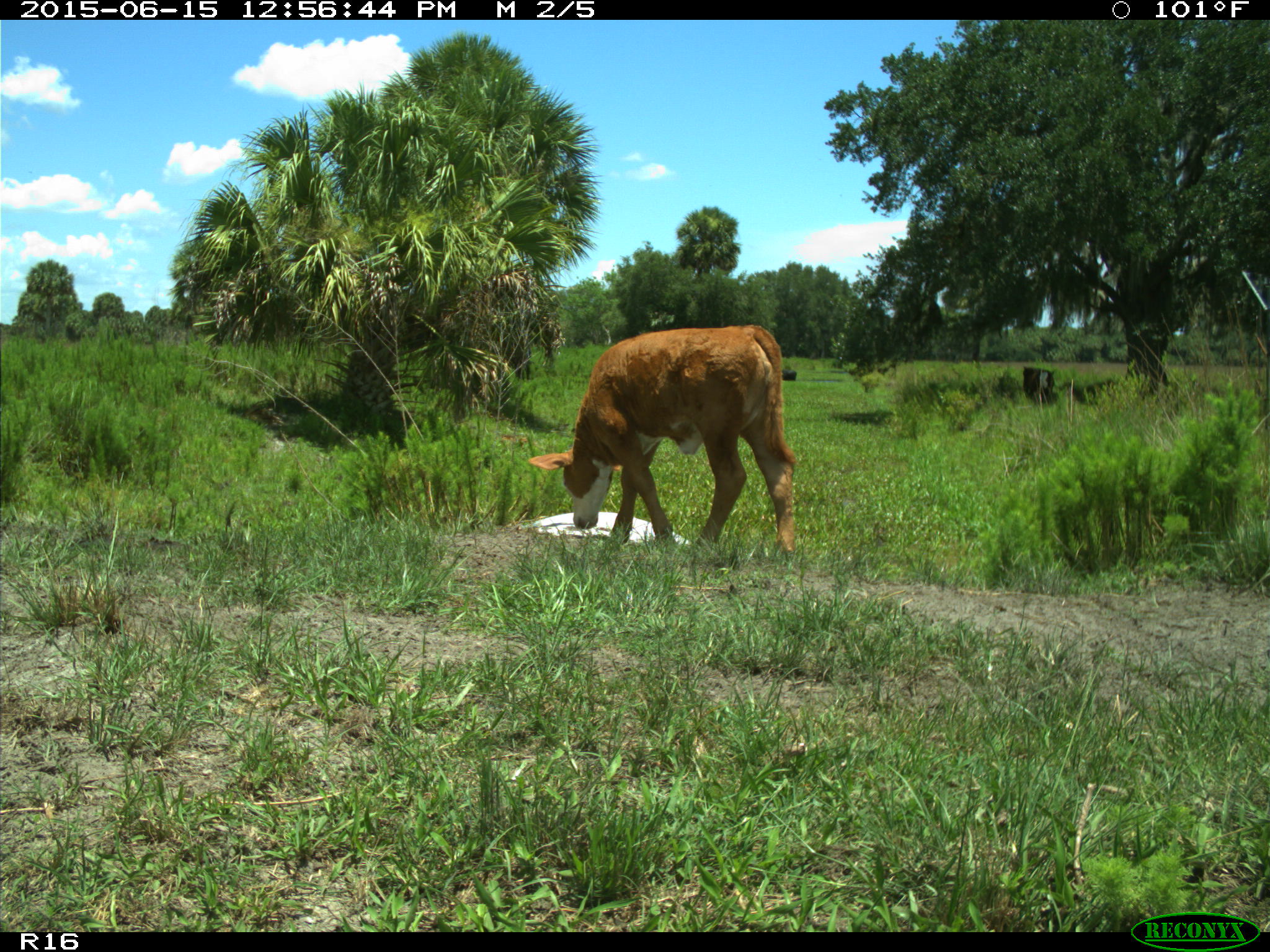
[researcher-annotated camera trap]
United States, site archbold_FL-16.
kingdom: Animalia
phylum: Chordata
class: Mammalia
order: Artiodactyla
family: Bovidae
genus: Bos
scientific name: Bos taurus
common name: domestic cow